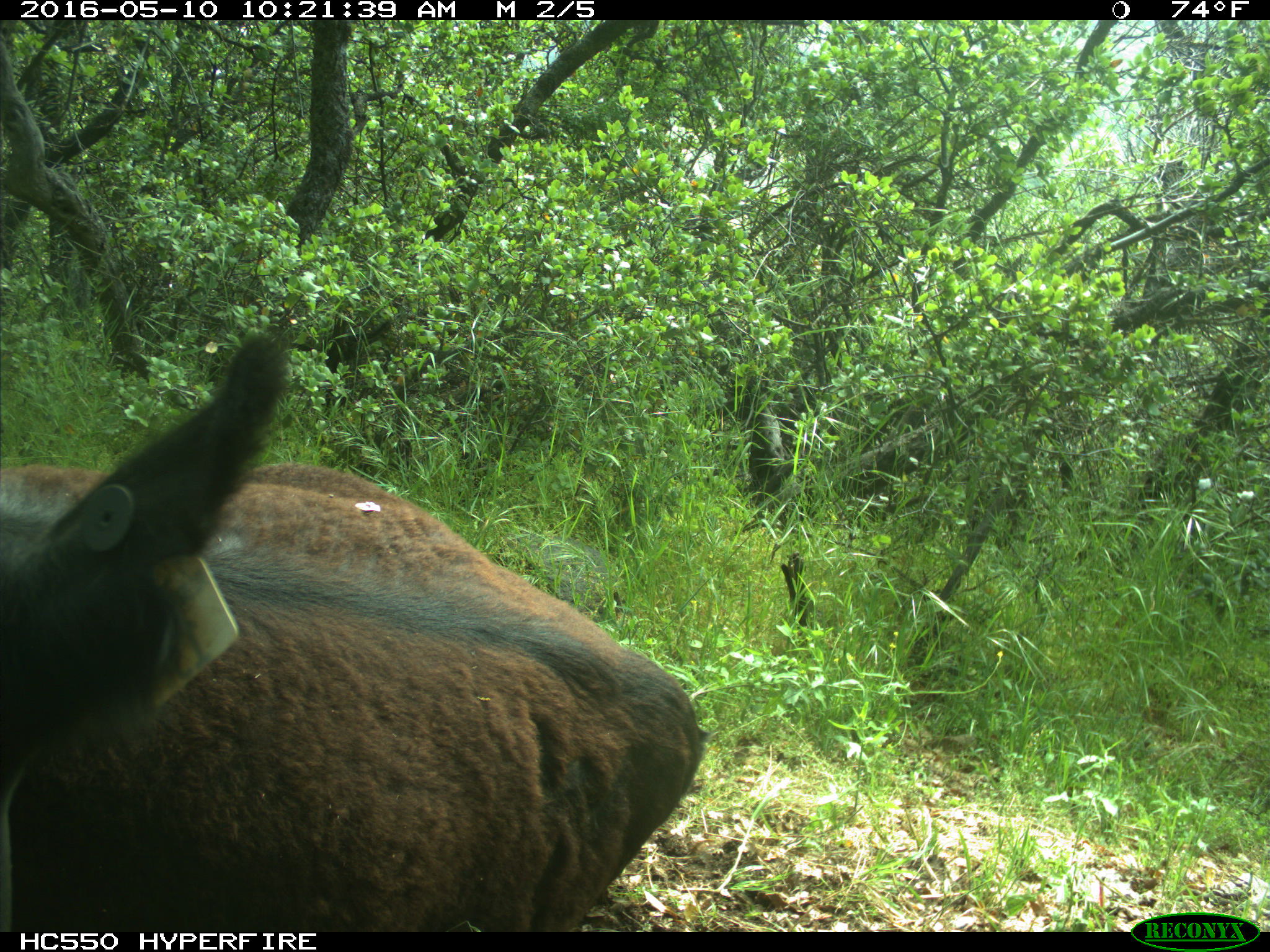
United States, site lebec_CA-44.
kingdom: Animalia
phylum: Chordata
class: Mammalia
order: Artiodactyla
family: Bovidae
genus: Bos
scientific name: Bos taurus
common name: domestic cow